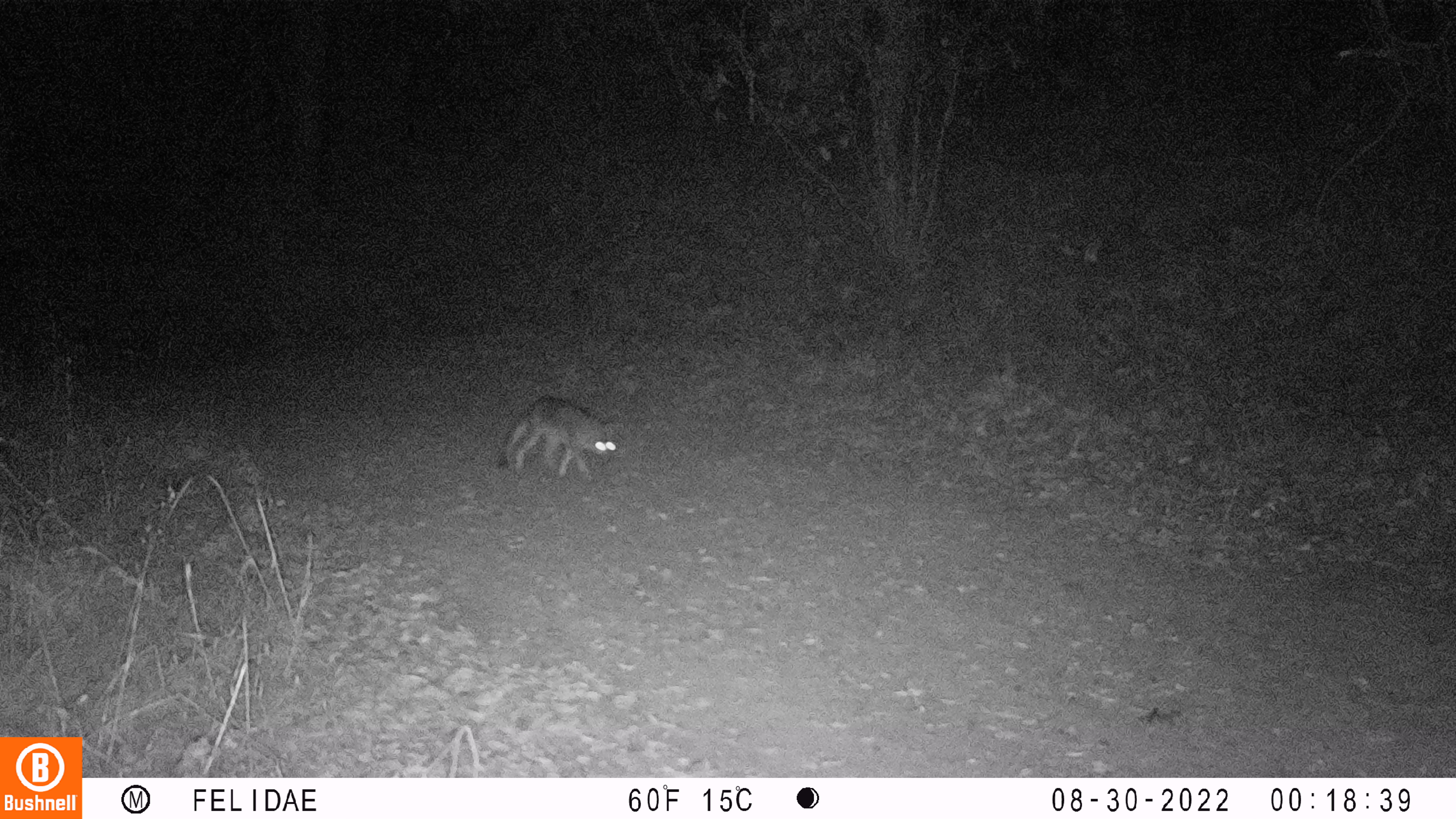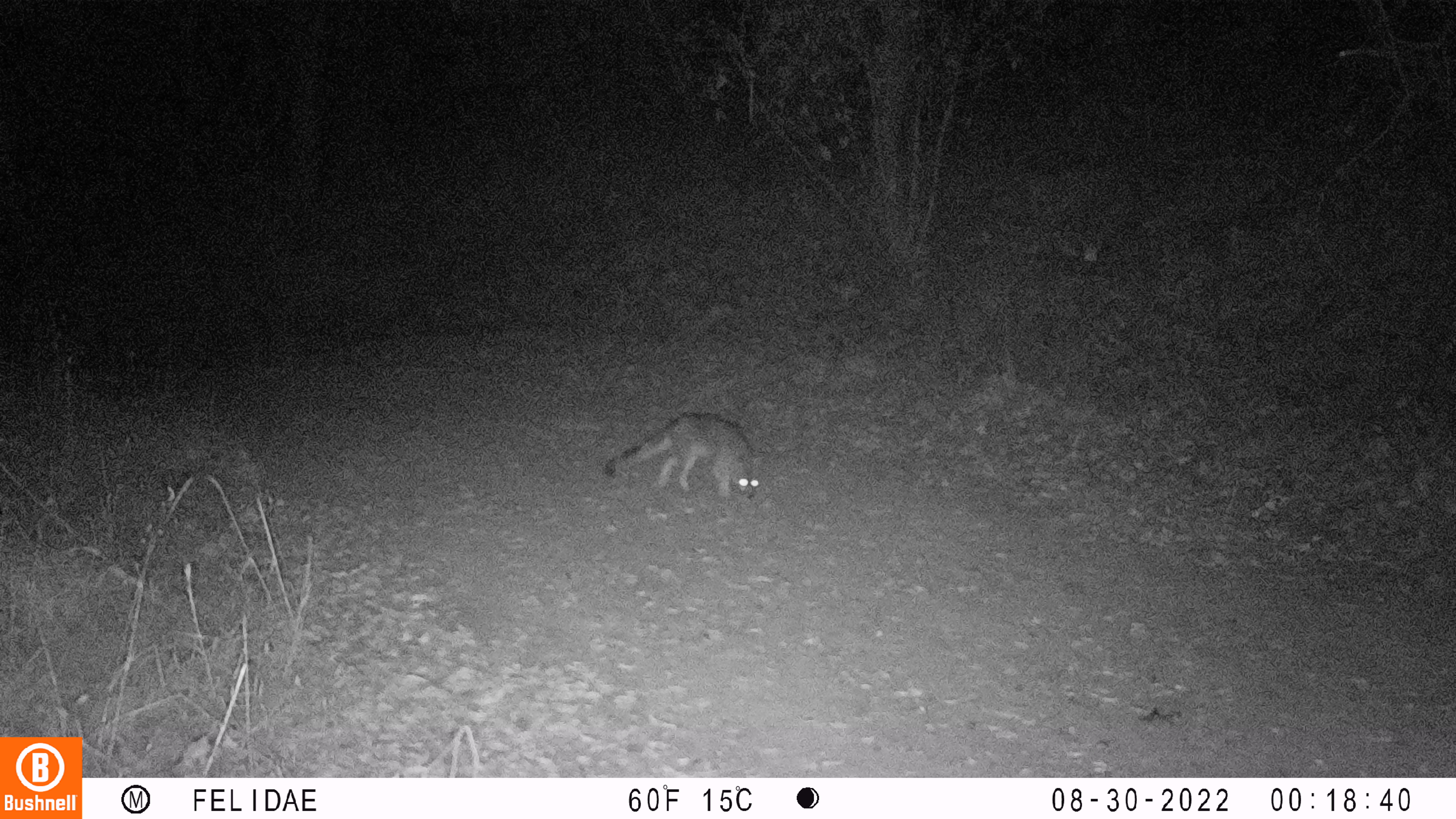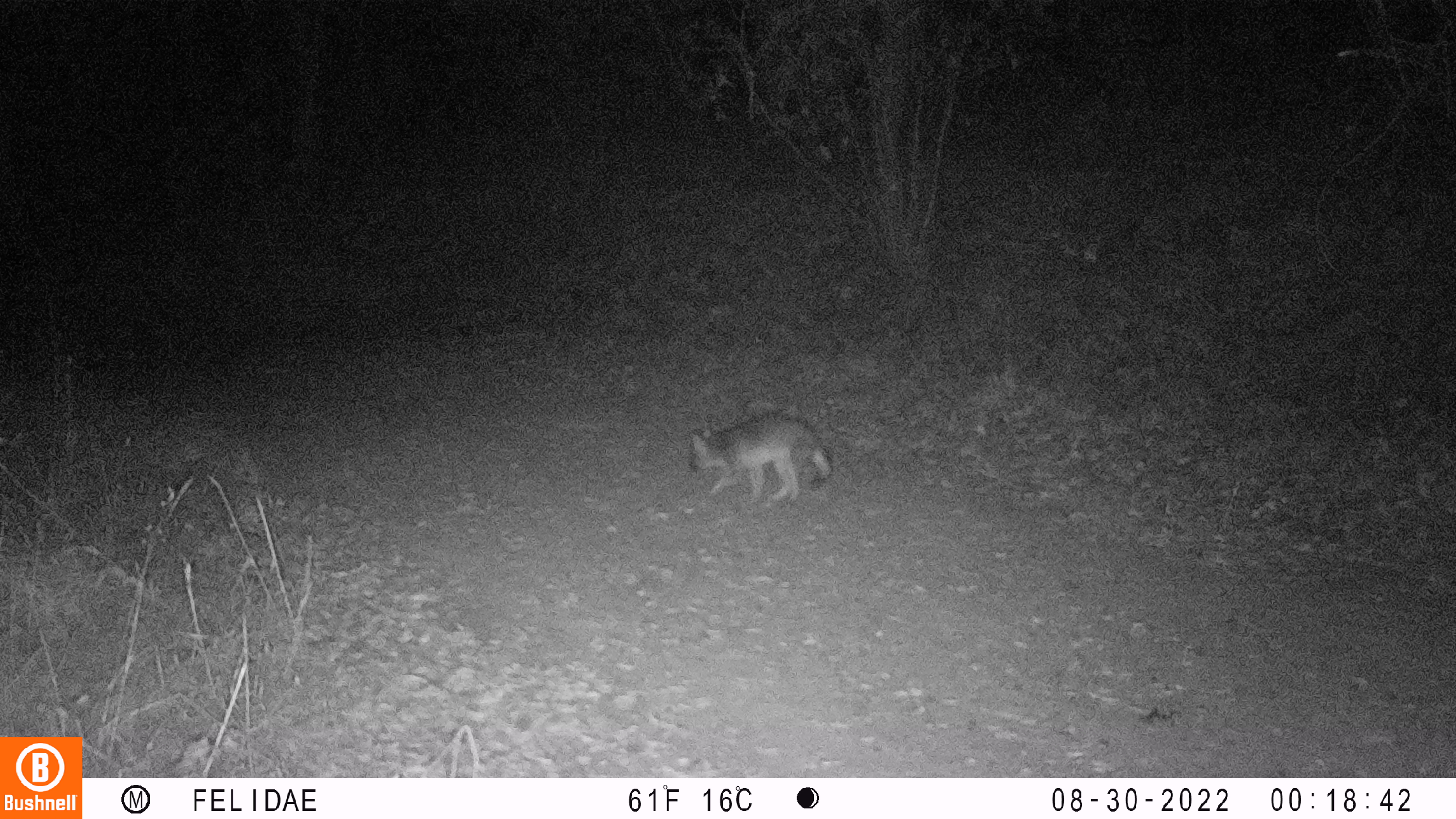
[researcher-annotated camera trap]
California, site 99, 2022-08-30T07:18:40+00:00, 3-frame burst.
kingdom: Animalia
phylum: Chordata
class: Mammalia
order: Carnivora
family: Canidae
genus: Urocyon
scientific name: Urocyon cinereoargenteus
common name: gray fox